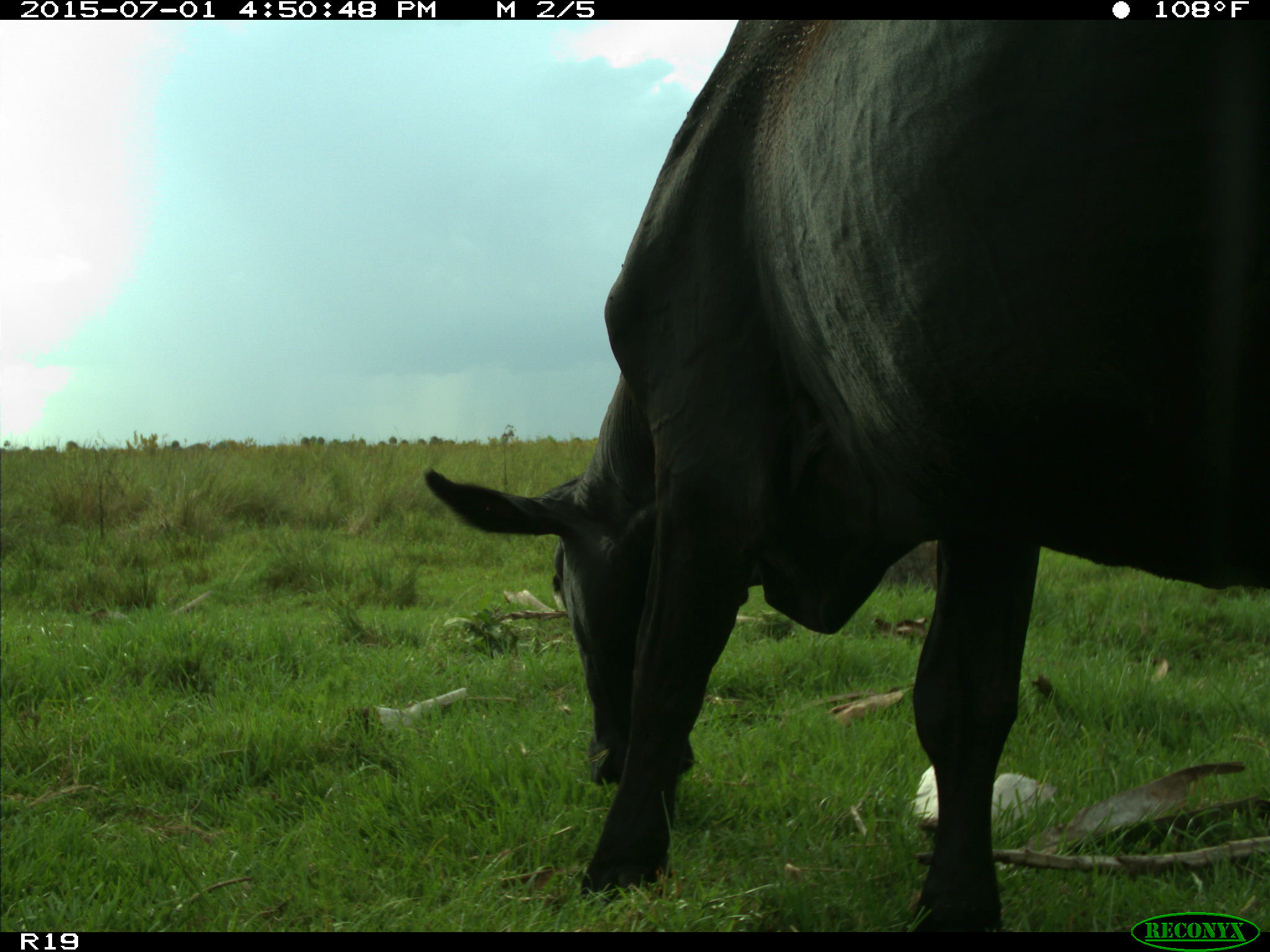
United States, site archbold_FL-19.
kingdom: Animalia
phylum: Chordata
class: Mammalia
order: Artiodactyla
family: Bovidae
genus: Bos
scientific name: Bos taurus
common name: domestic cow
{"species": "Bos taurus (domestic cow)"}